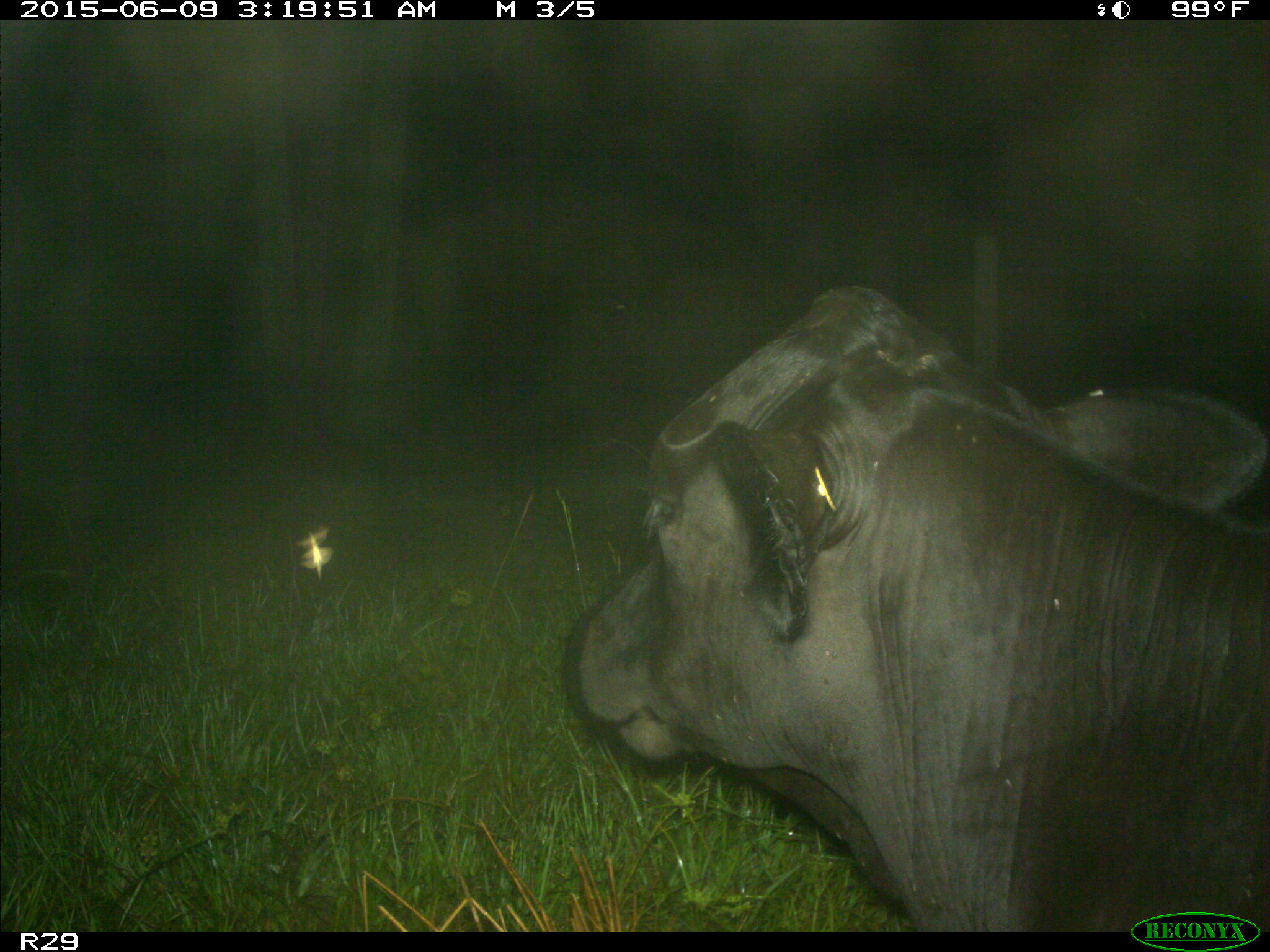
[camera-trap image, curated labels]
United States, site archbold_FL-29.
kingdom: Animalia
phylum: Chordata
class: Mammalia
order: Artiodactyla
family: Bovidae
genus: Bos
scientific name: Bos taurus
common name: domestic cow